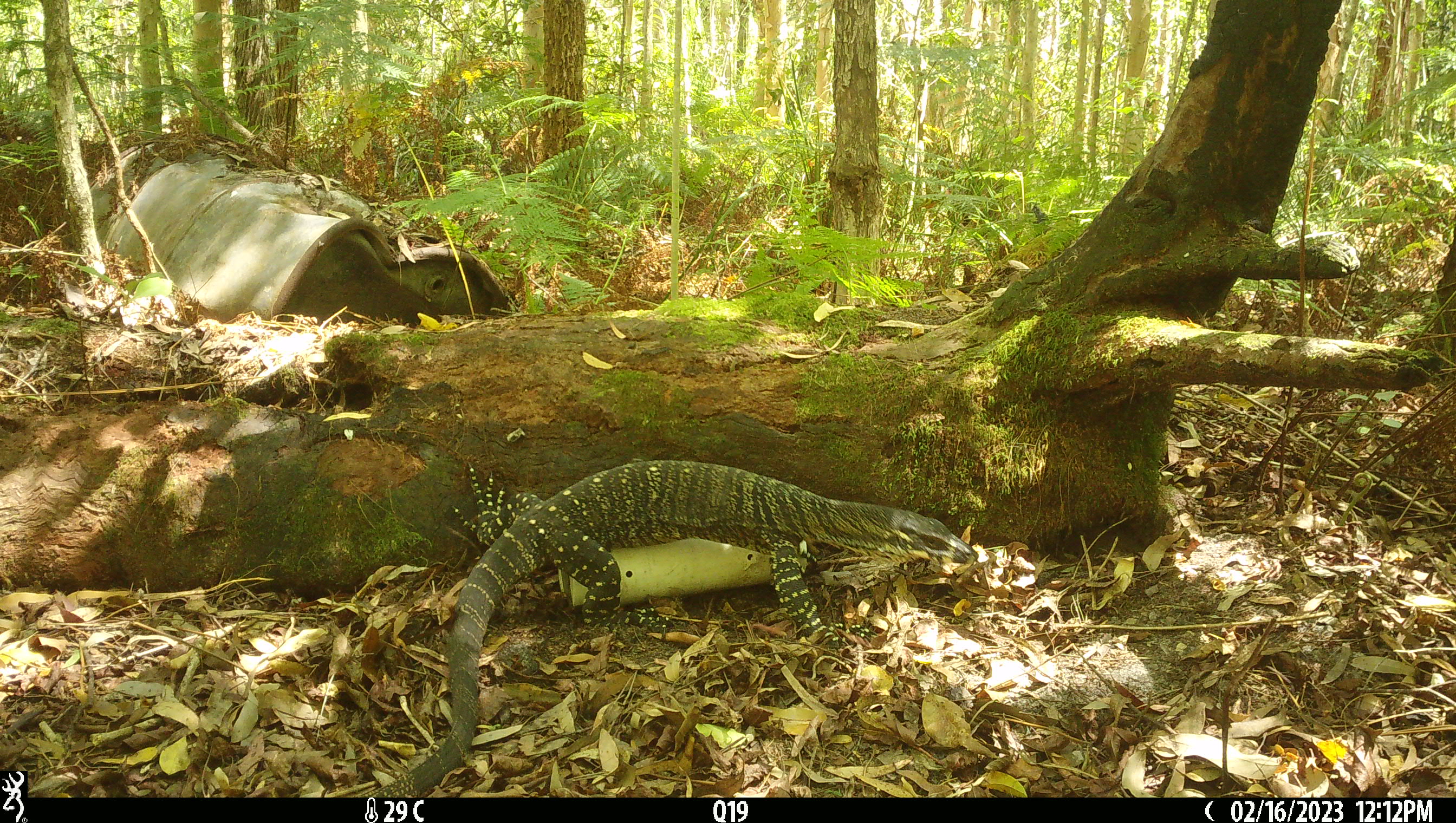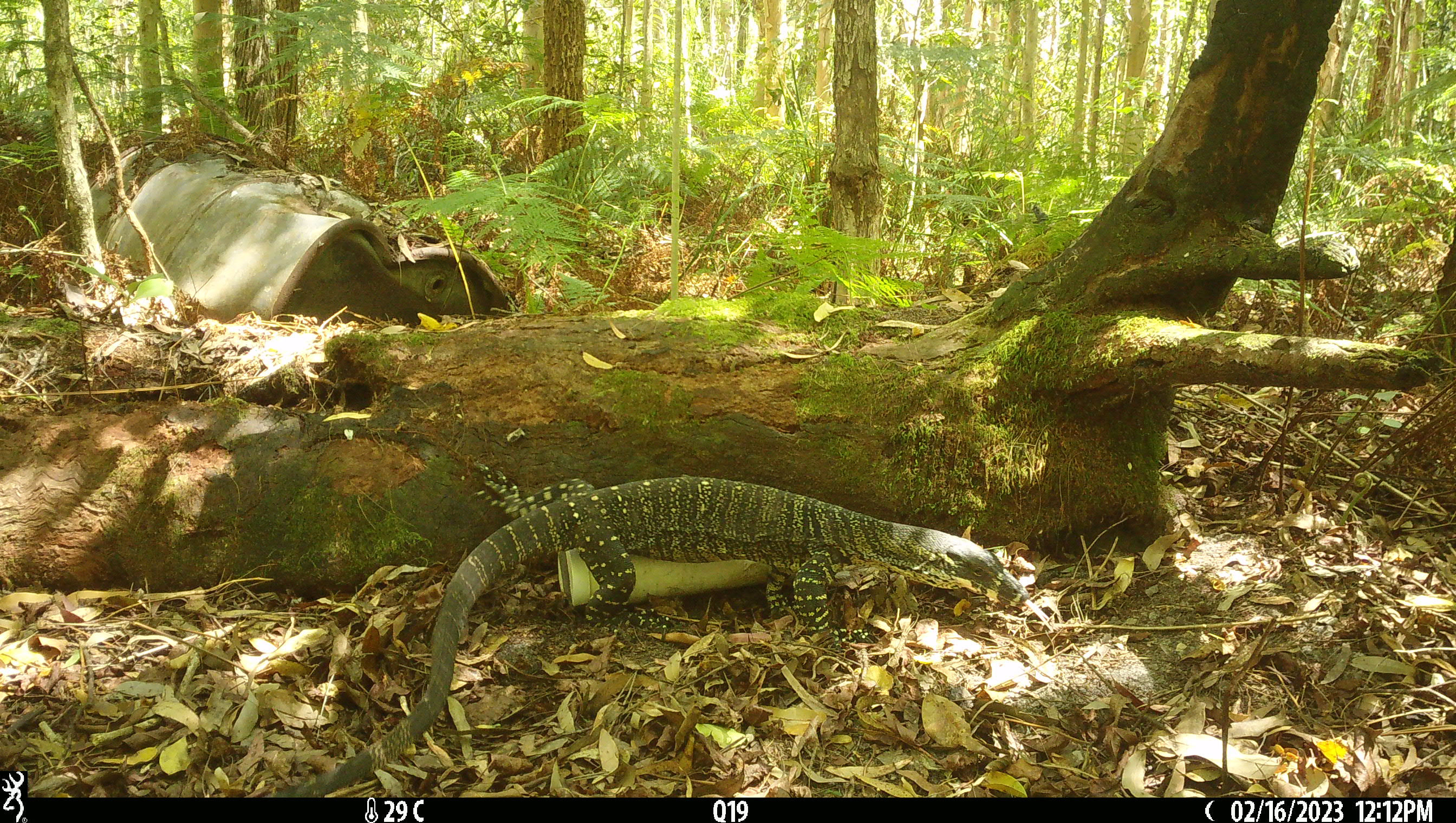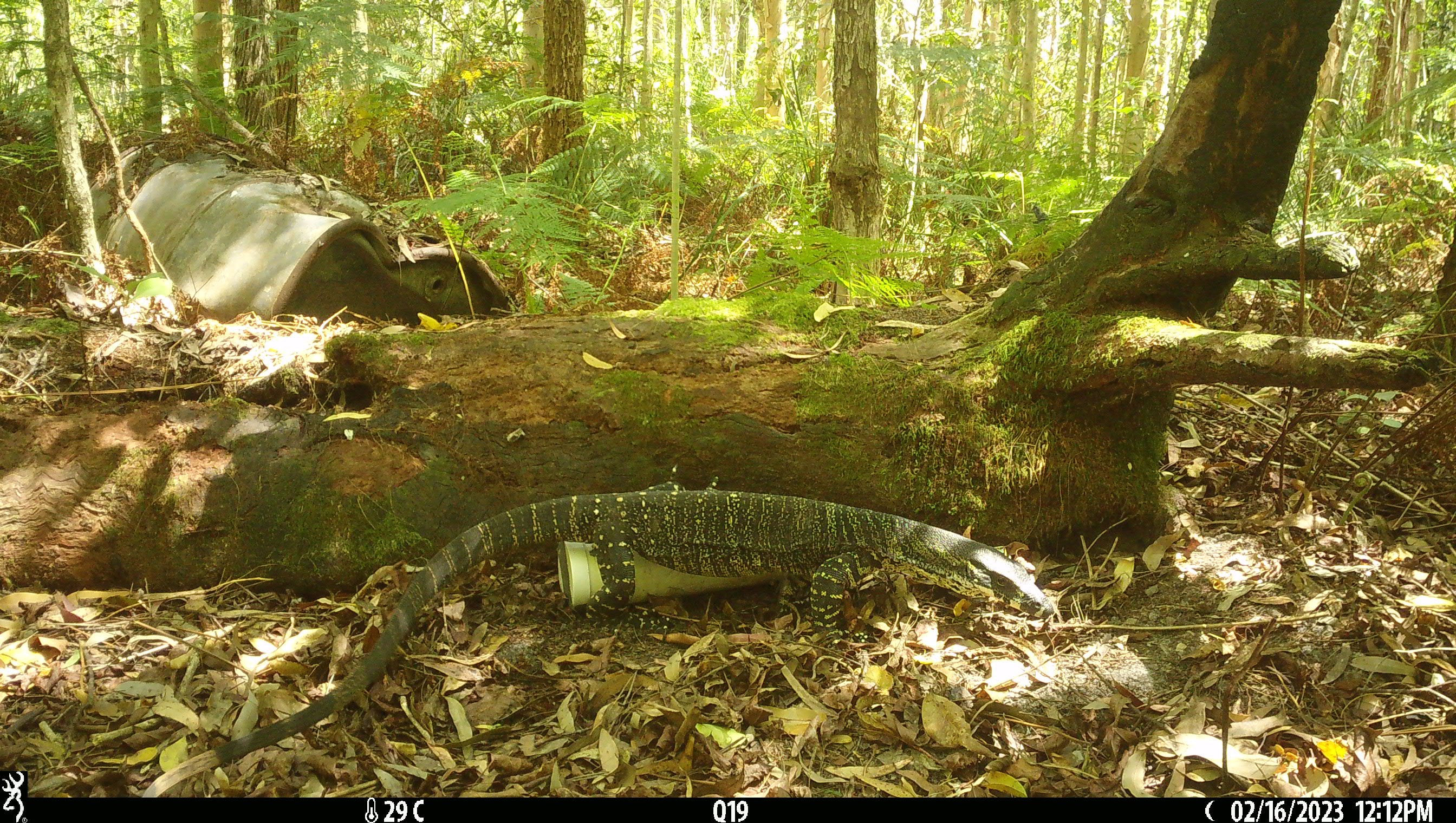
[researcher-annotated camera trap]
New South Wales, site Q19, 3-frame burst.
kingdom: Animalia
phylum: Chordata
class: Reptilia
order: Squamata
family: Varanidae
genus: Varanus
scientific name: Varanus varius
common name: lace monitor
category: goanna